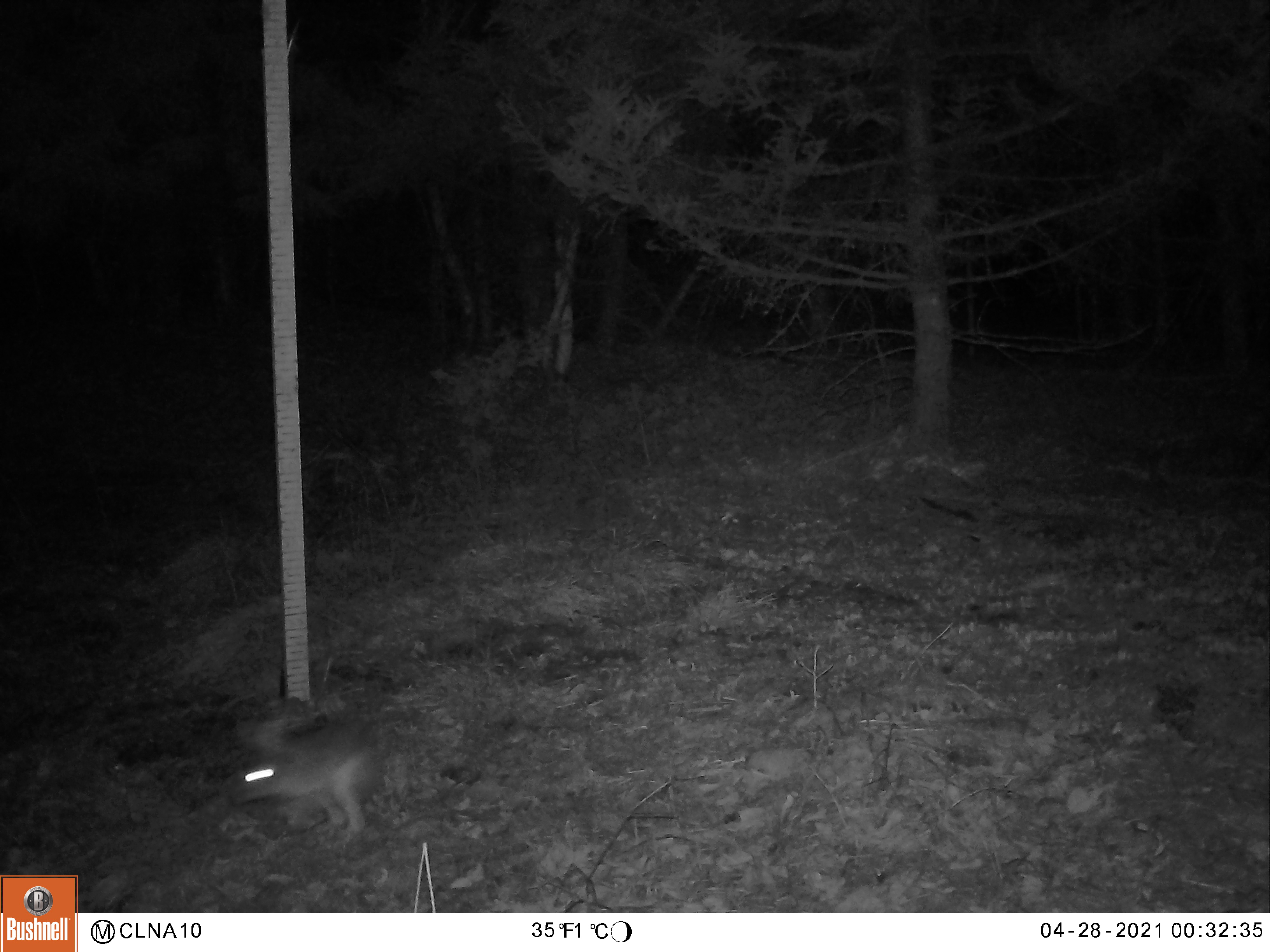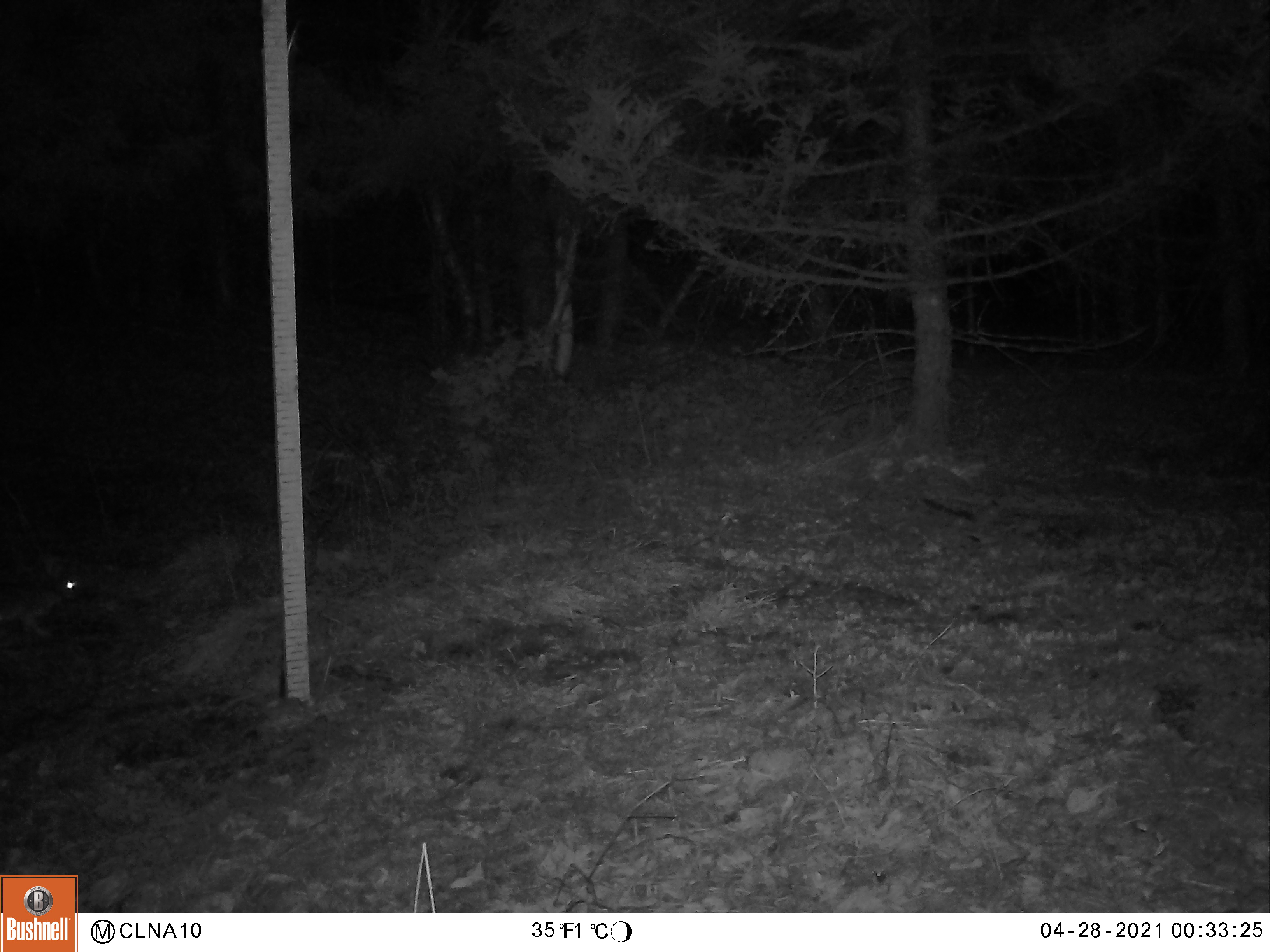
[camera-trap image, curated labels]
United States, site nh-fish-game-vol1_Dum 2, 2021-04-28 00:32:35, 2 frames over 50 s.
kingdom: Animalia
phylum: Chordata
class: Mammalia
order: Lagomorpha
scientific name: Lagomorpha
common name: rabbit or hare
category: rabbit or hare sp.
Rabbit or hare sp. (rabbit or hare) (Lagomorpha).